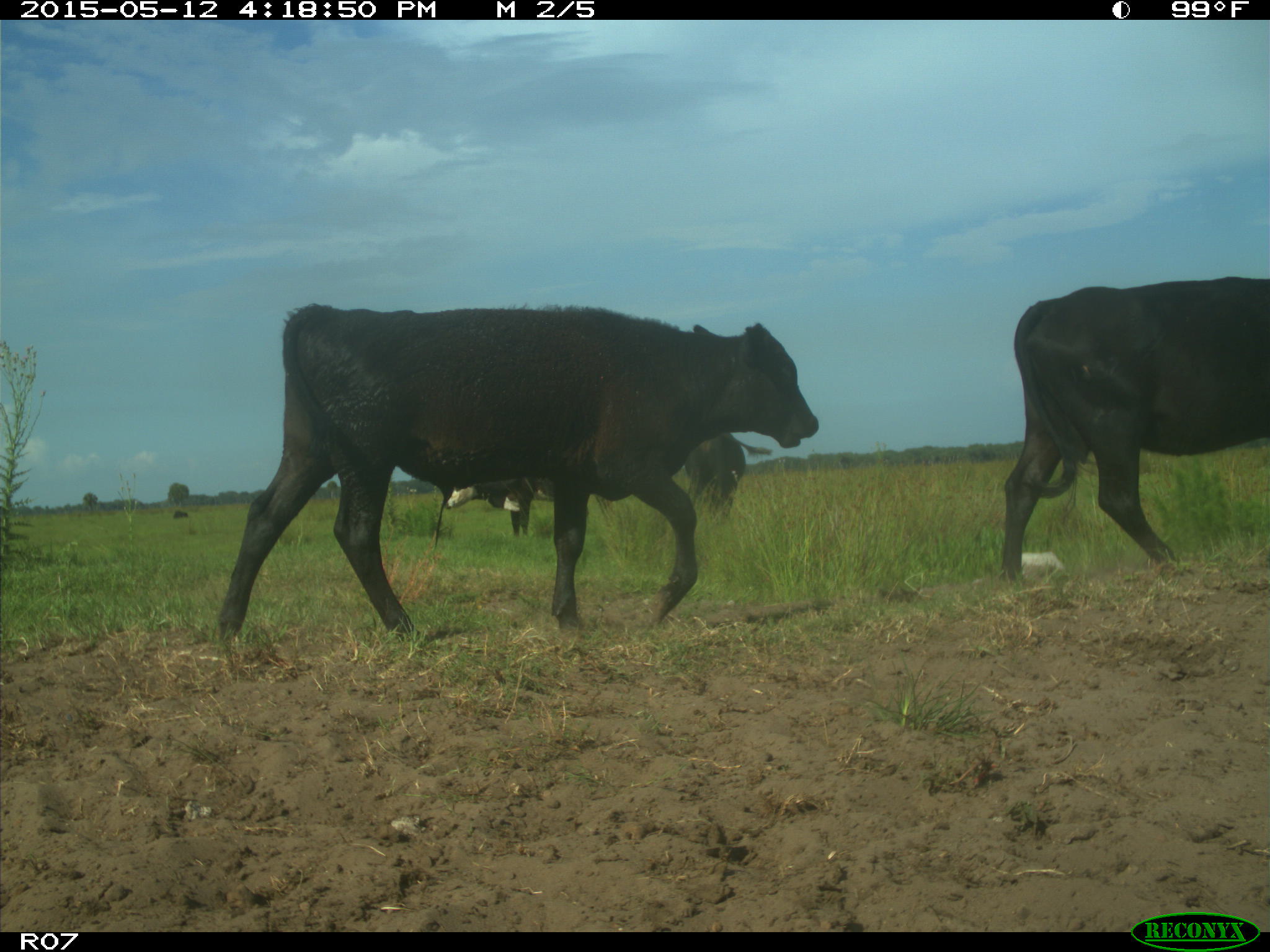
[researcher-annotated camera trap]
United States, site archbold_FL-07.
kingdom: Animalia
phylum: Chordata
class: Mammalia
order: Artiodactyla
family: Bovidae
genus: Bos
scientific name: Bos taurus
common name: domestic cow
Bos taurus (domestic cow).